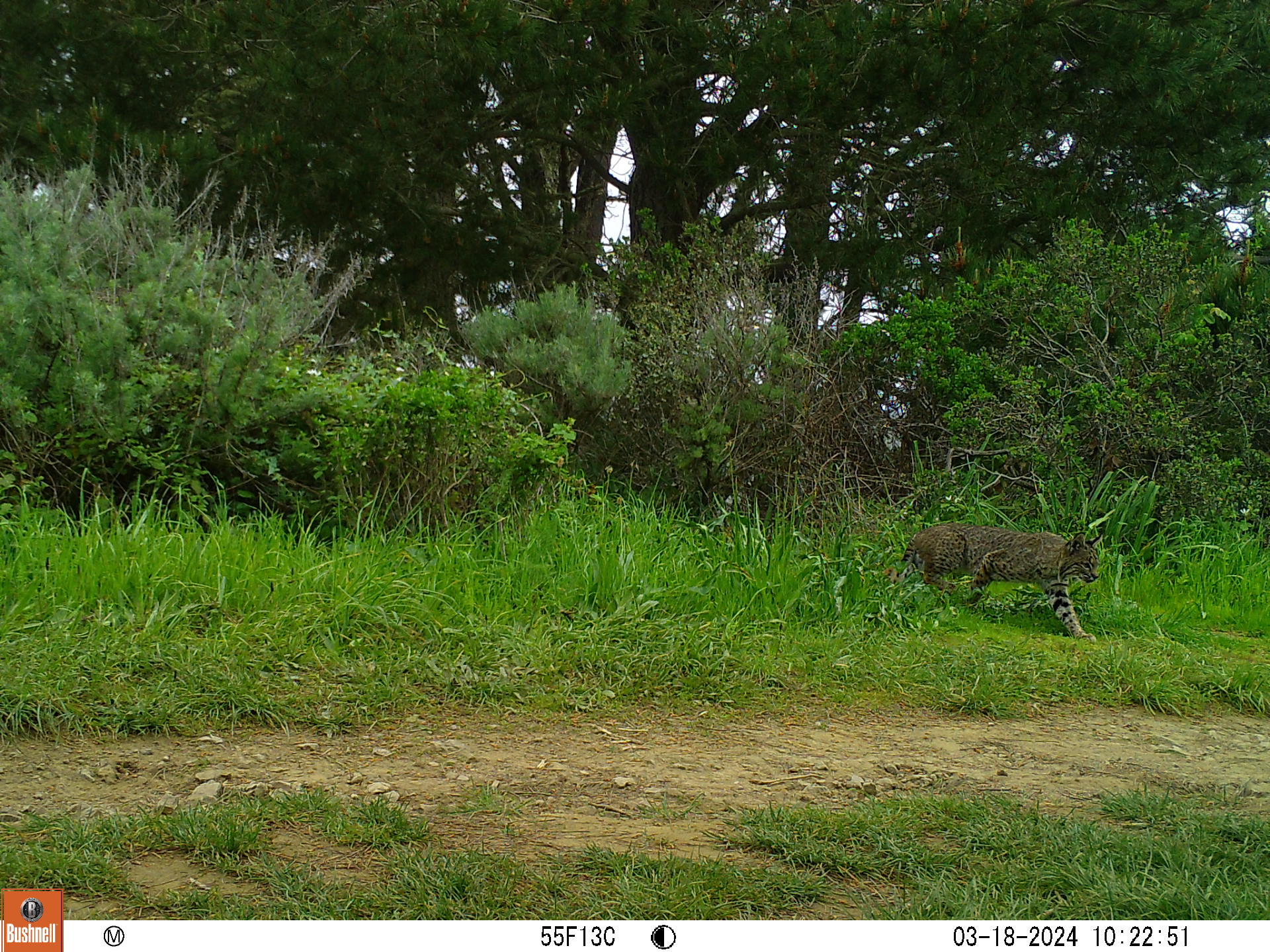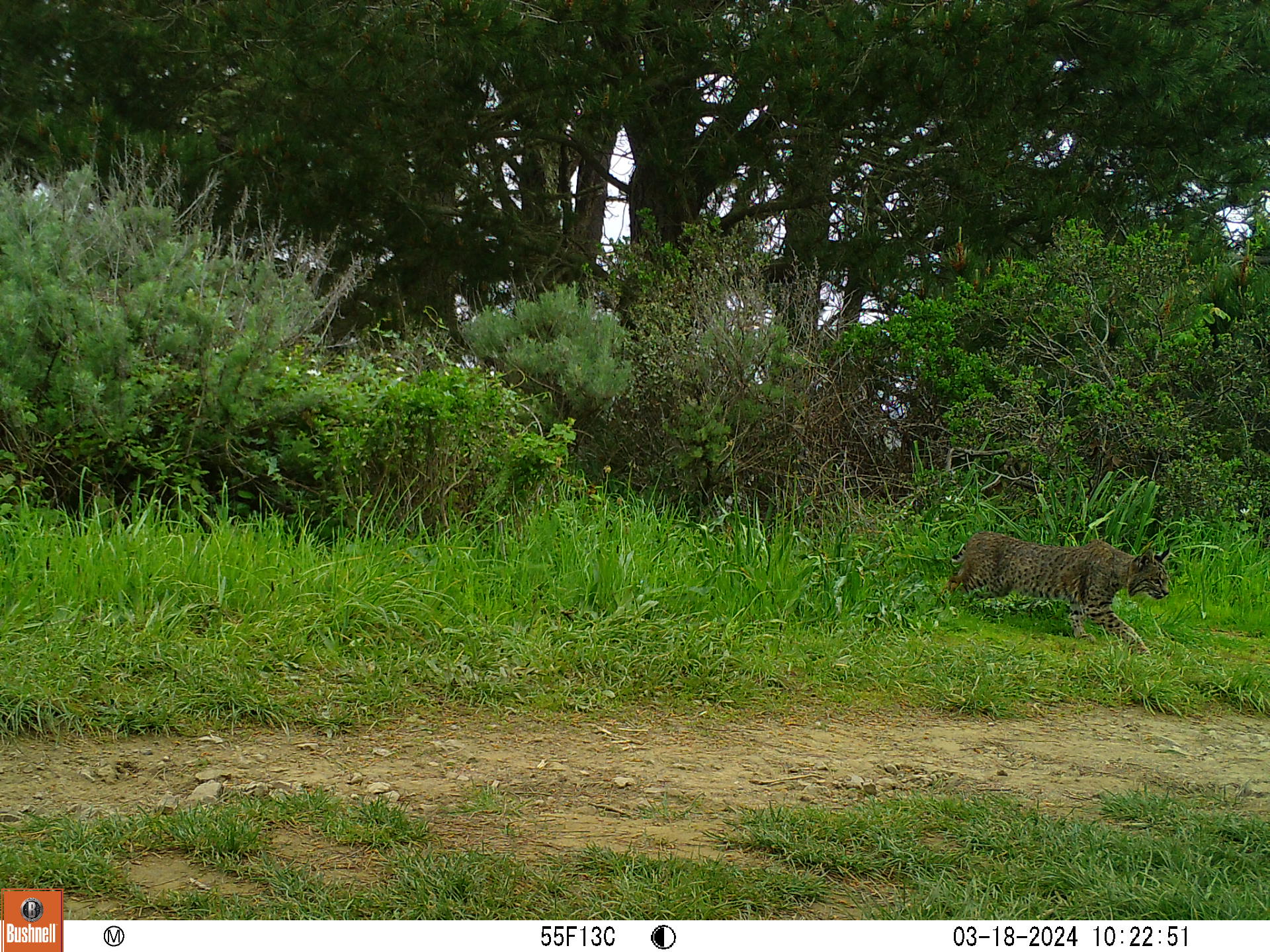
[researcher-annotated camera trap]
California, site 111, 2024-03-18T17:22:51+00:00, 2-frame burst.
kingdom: Animalia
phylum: Chordata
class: Mammalia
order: Carnivora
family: Felidae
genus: Lynx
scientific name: Lynx rufus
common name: bobcat